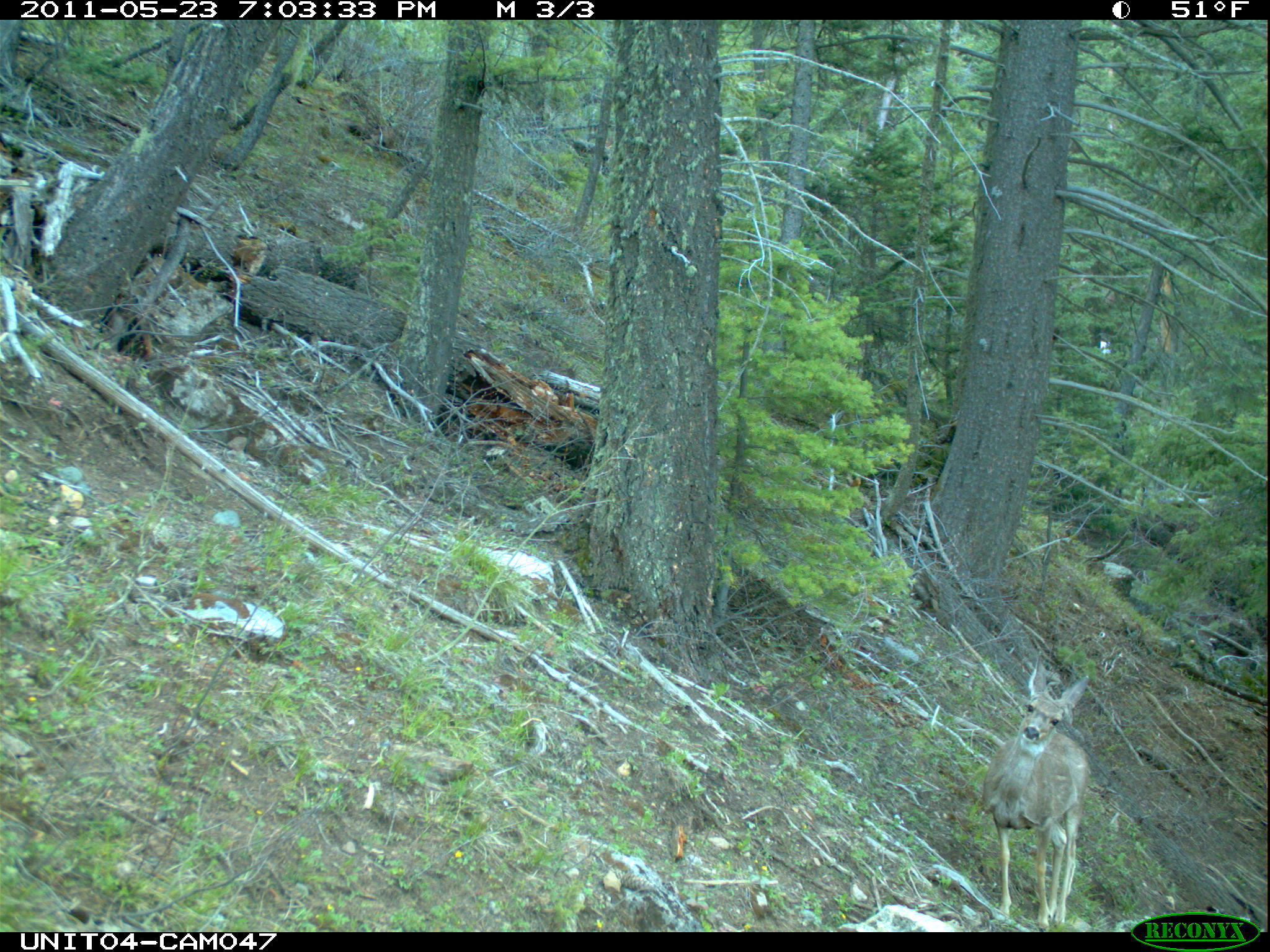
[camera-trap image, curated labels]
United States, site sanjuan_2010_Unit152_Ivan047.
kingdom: Animalia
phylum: Chordata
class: Mammalia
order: Artiodactyla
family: Cervidae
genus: Odocoileus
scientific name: Odocoileus hemionus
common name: mule deer